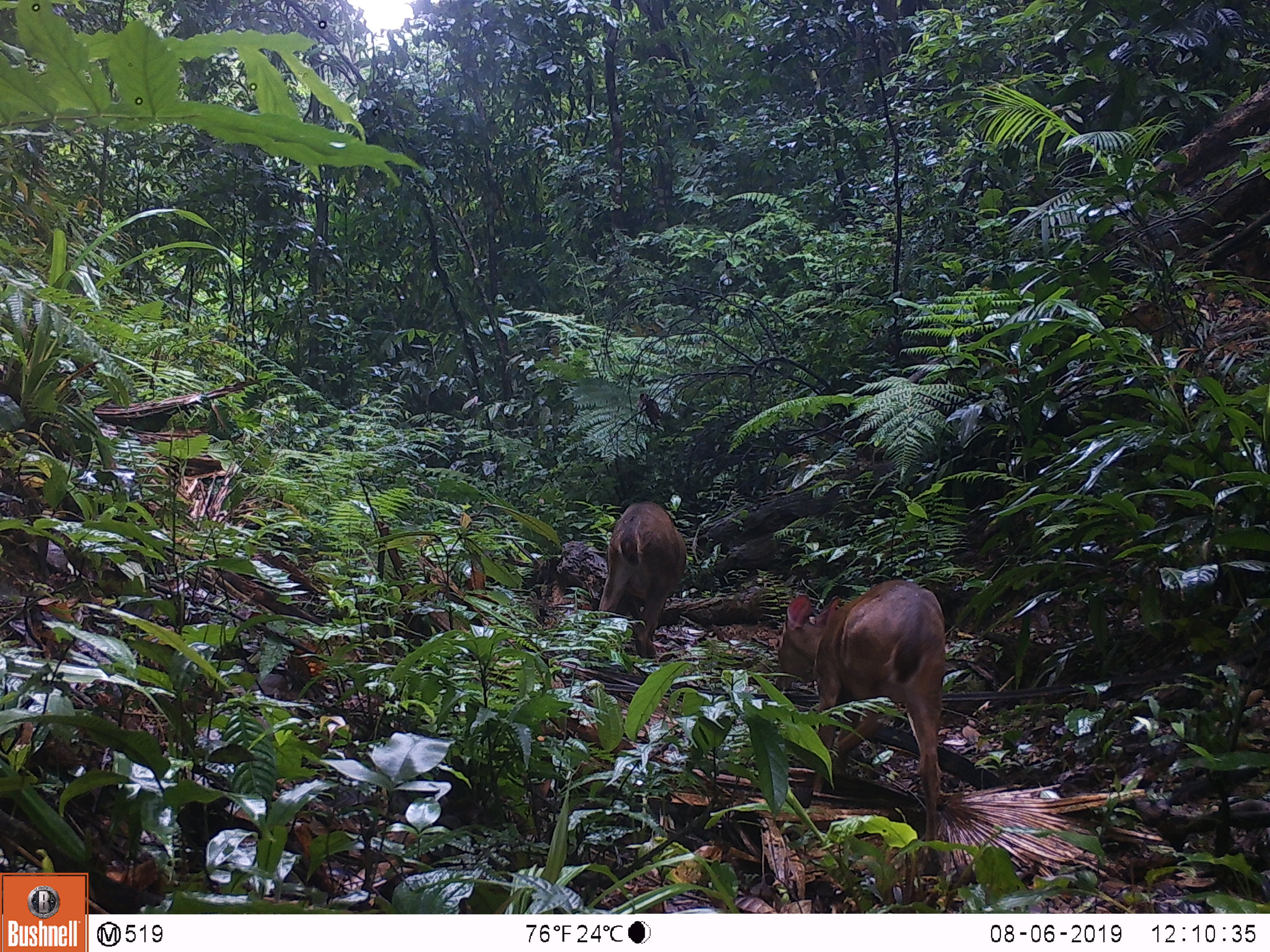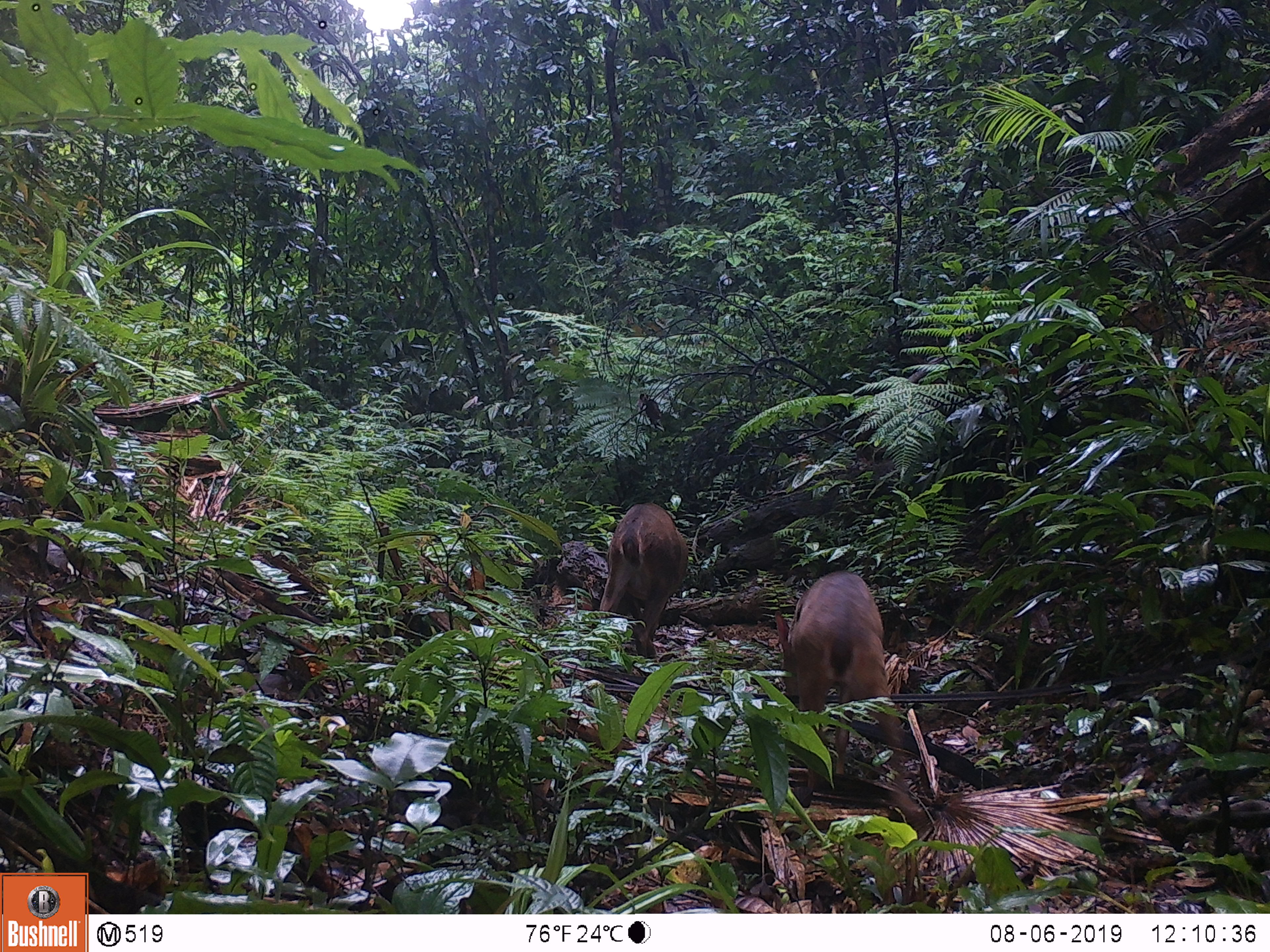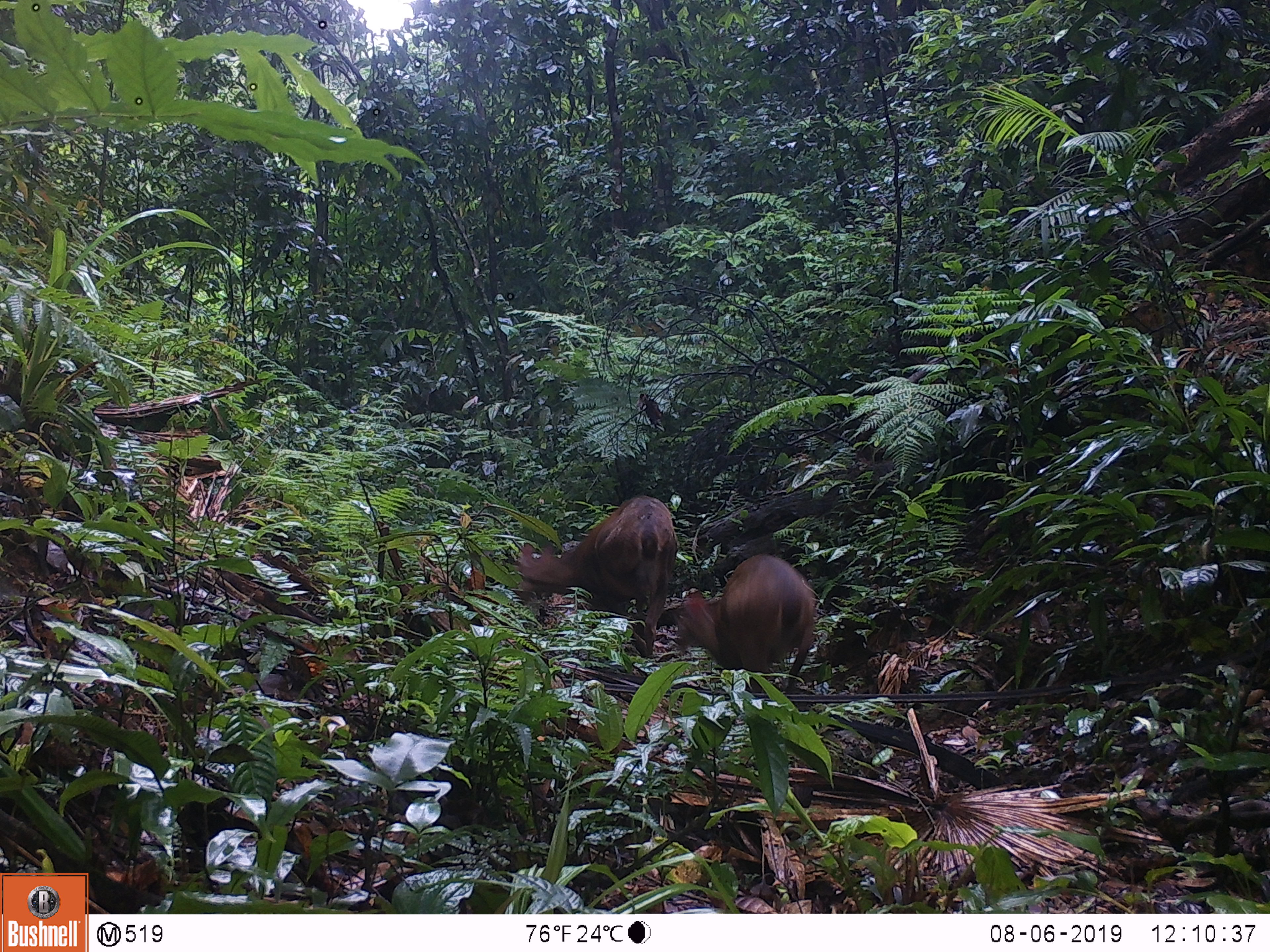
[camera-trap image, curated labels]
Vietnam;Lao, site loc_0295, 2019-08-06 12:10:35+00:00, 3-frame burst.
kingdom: Animalia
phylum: Chordata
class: Mammalia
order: Artiodactyla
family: Cervidae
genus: Muntiacus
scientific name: Muntiacus vuquangensis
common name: large-antlered muntjac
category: large antlered muntjac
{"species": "large antlered muntjac (large-antlered muntjac) (Muntiacus vuquangensis)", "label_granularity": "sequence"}